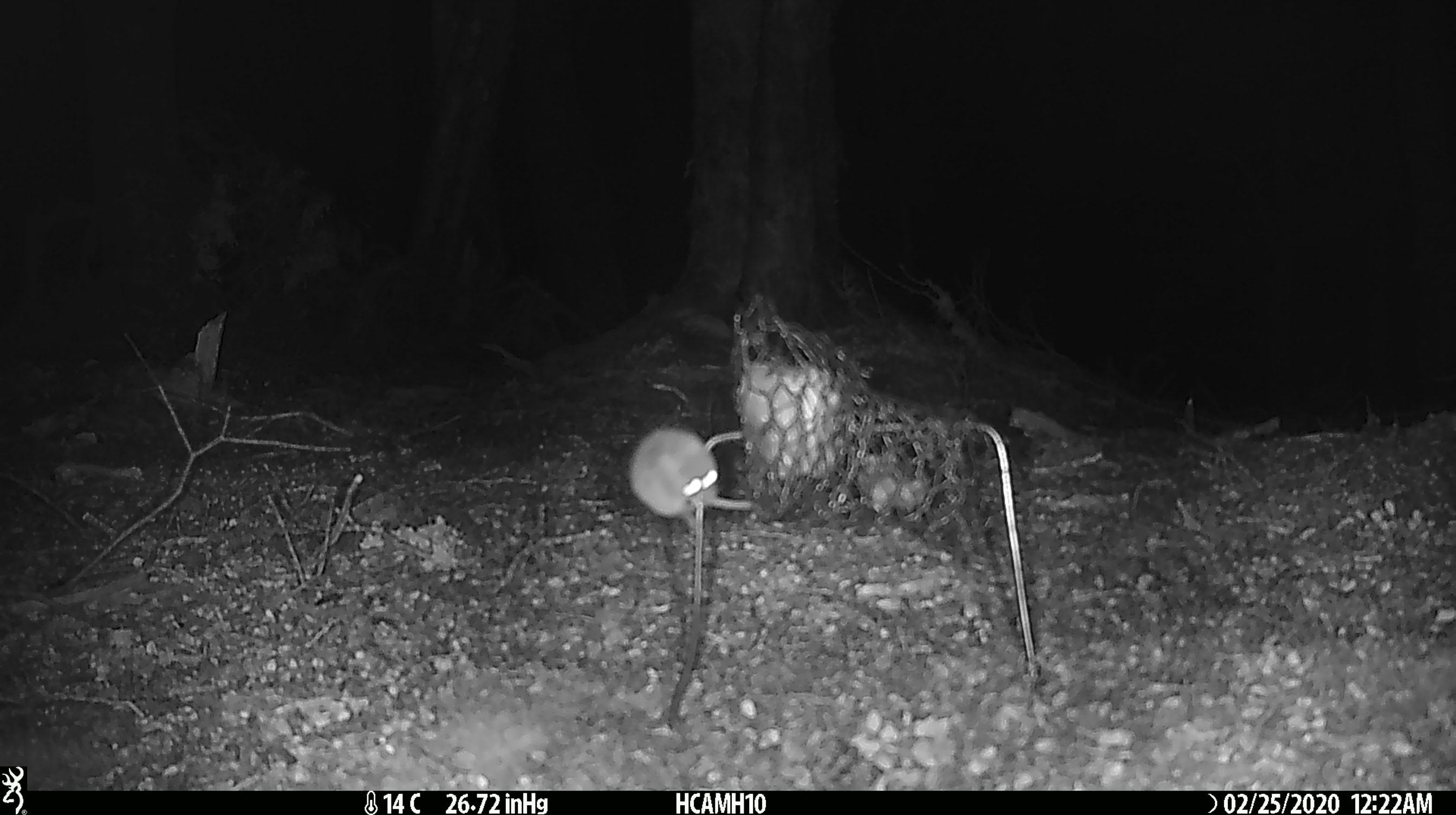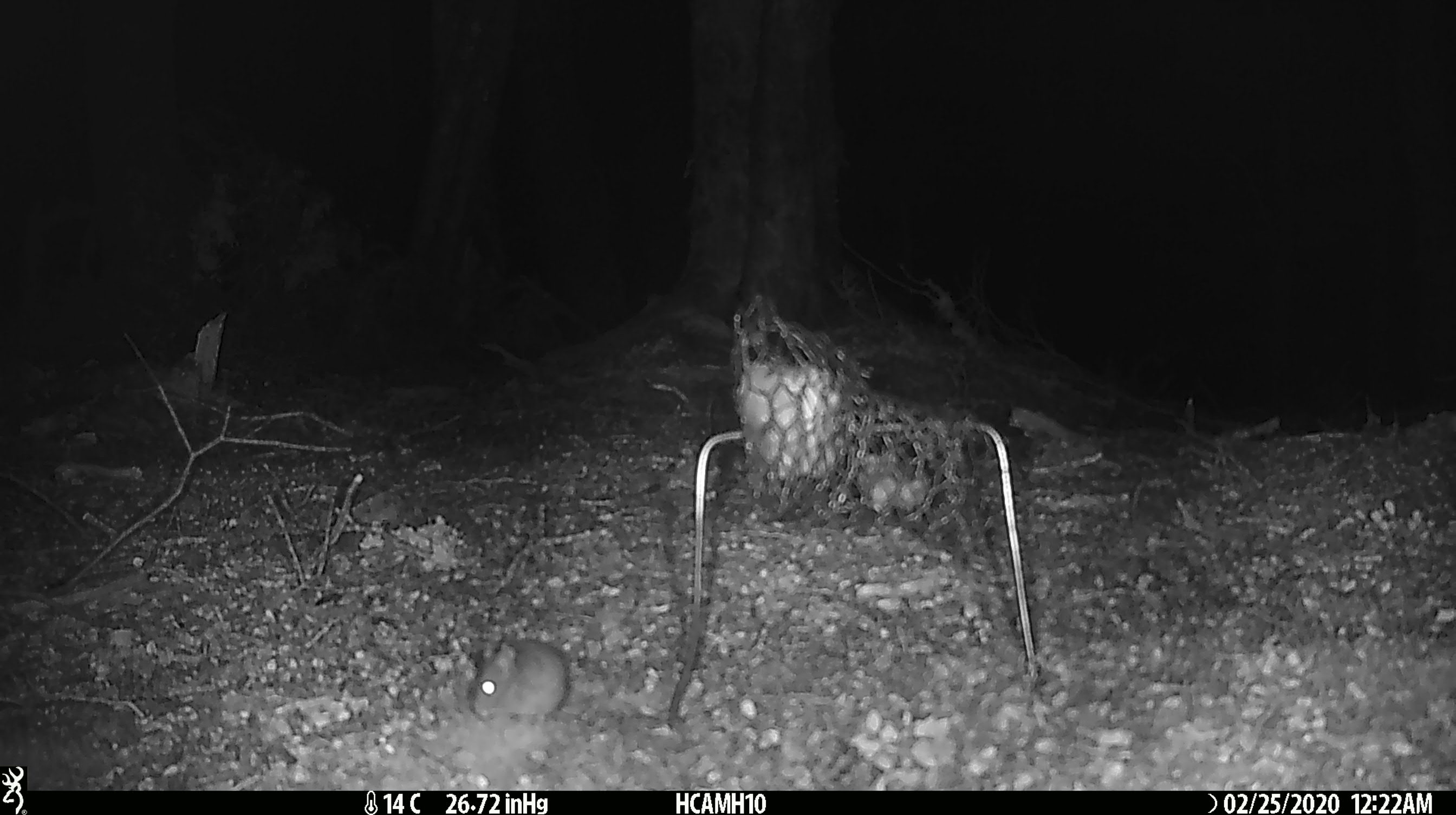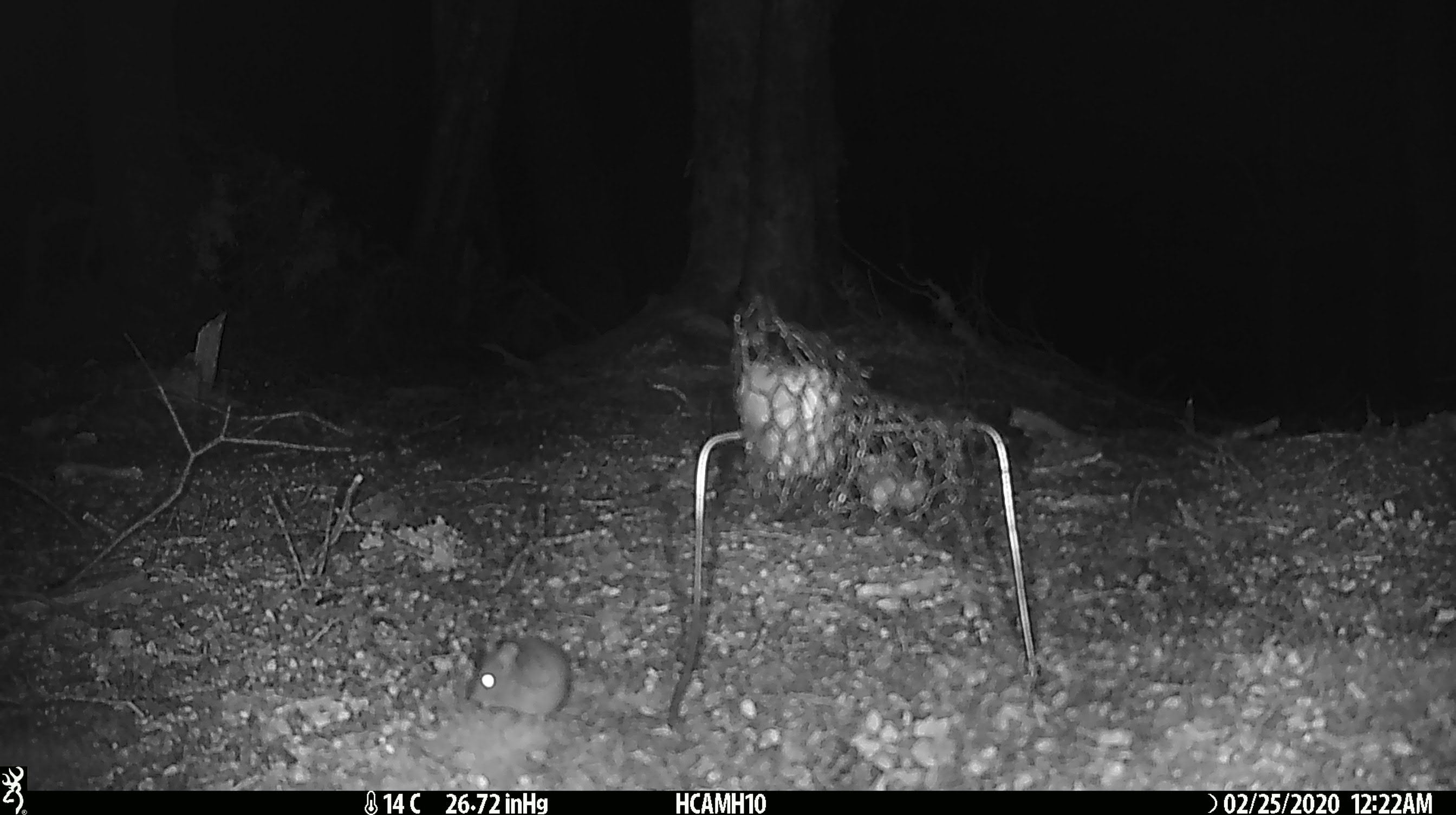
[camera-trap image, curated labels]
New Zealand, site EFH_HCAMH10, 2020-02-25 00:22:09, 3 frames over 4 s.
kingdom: Animalia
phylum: Chordata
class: Mammalia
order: Rodentia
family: Muridae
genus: Mus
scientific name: Mus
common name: mouse